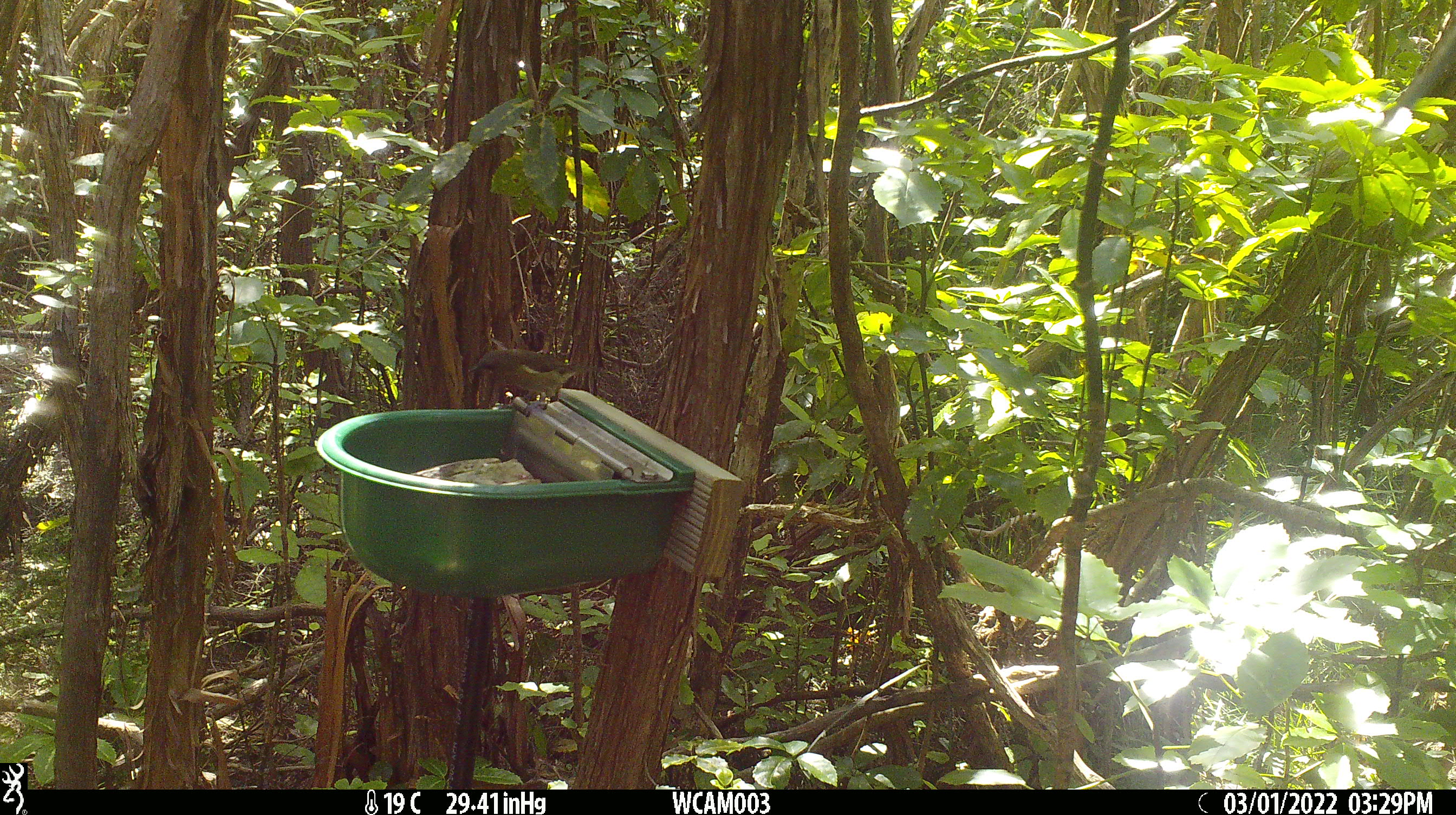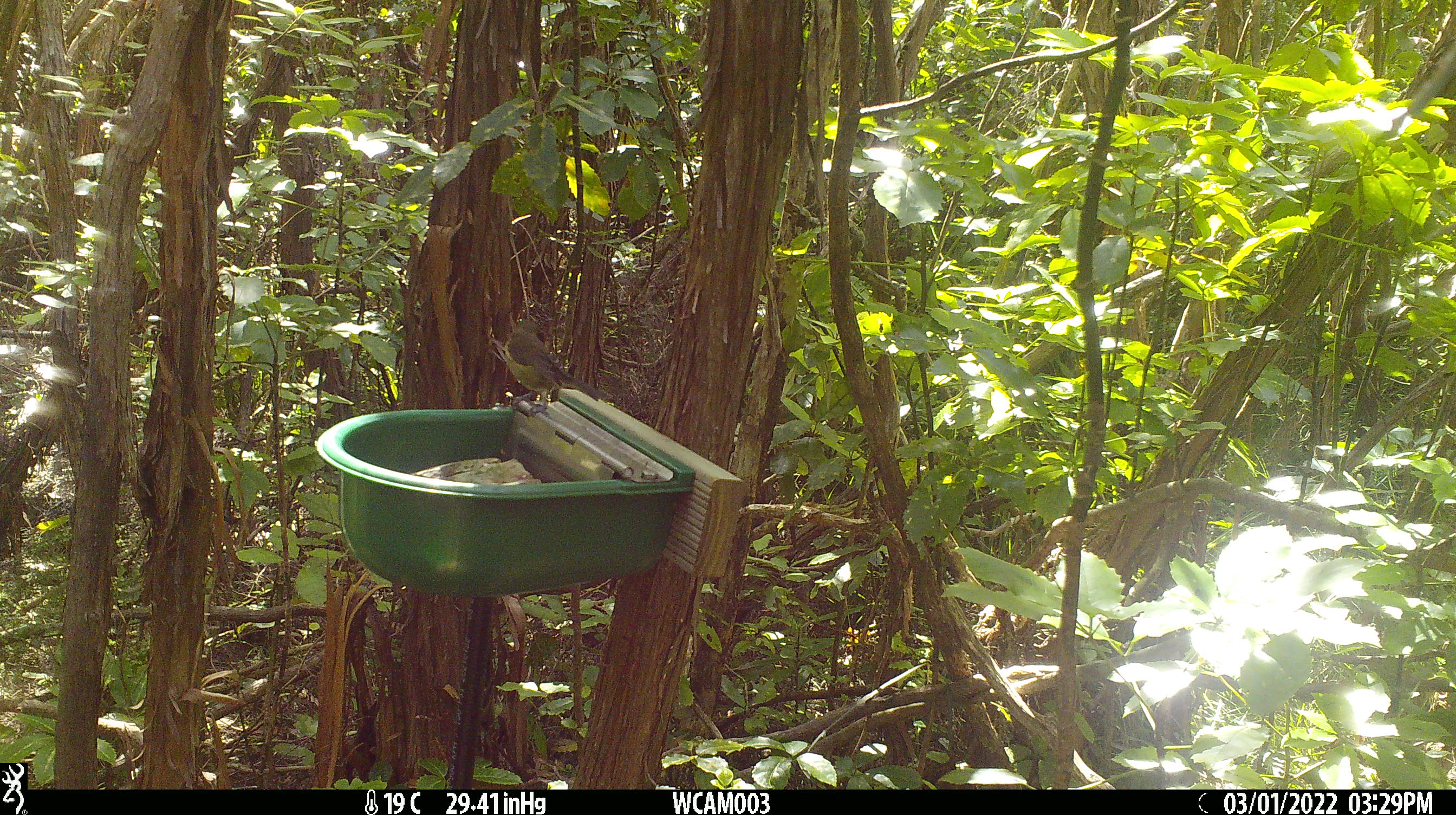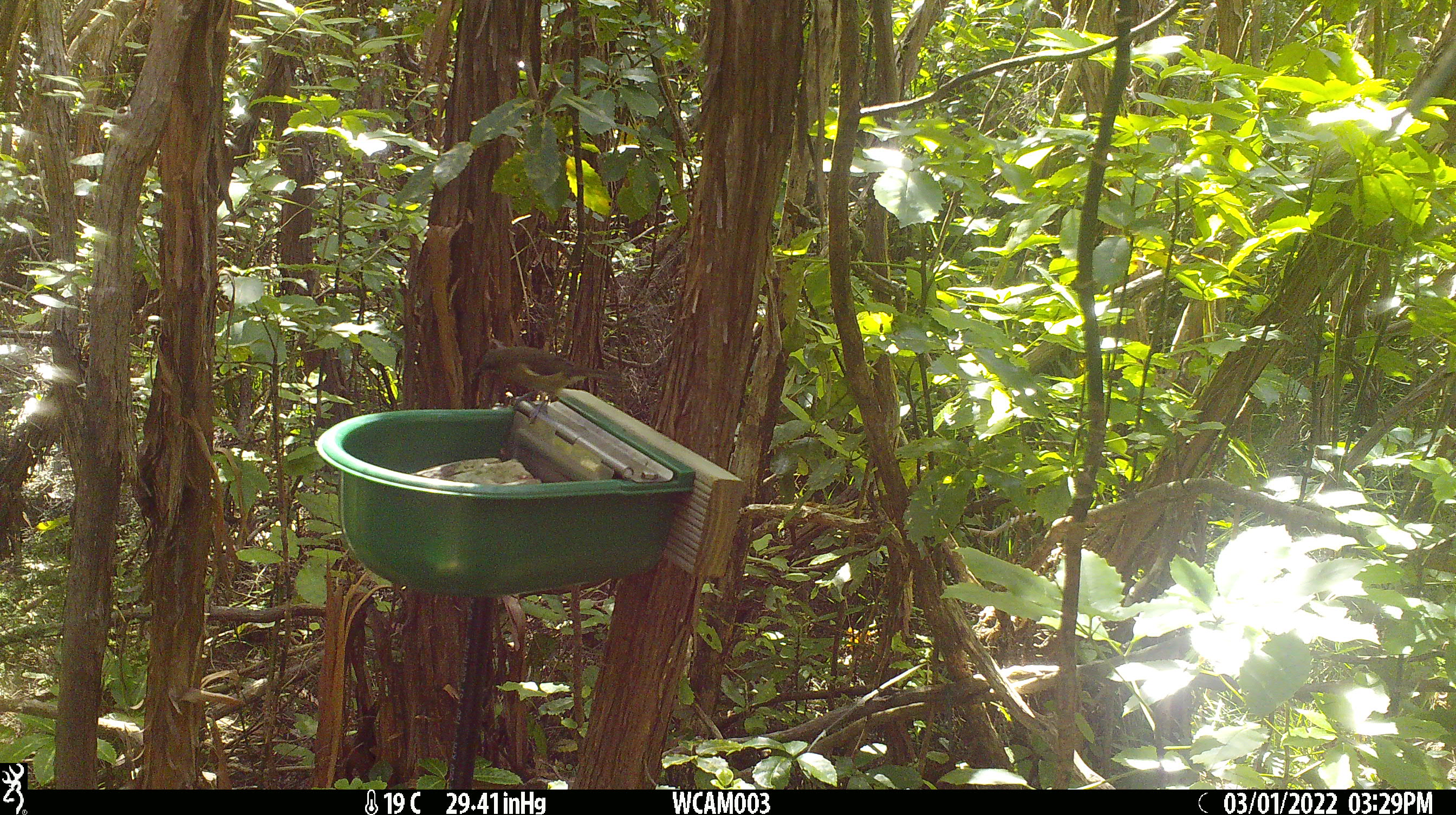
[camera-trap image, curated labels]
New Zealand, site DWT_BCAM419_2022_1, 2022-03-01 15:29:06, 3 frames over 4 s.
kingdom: Animalia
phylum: Chordata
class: Aves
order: Passeriformes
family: Meliphagidae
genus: Anthornis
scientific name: Anthornis melanura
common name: new zealand bellbird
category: bellbird